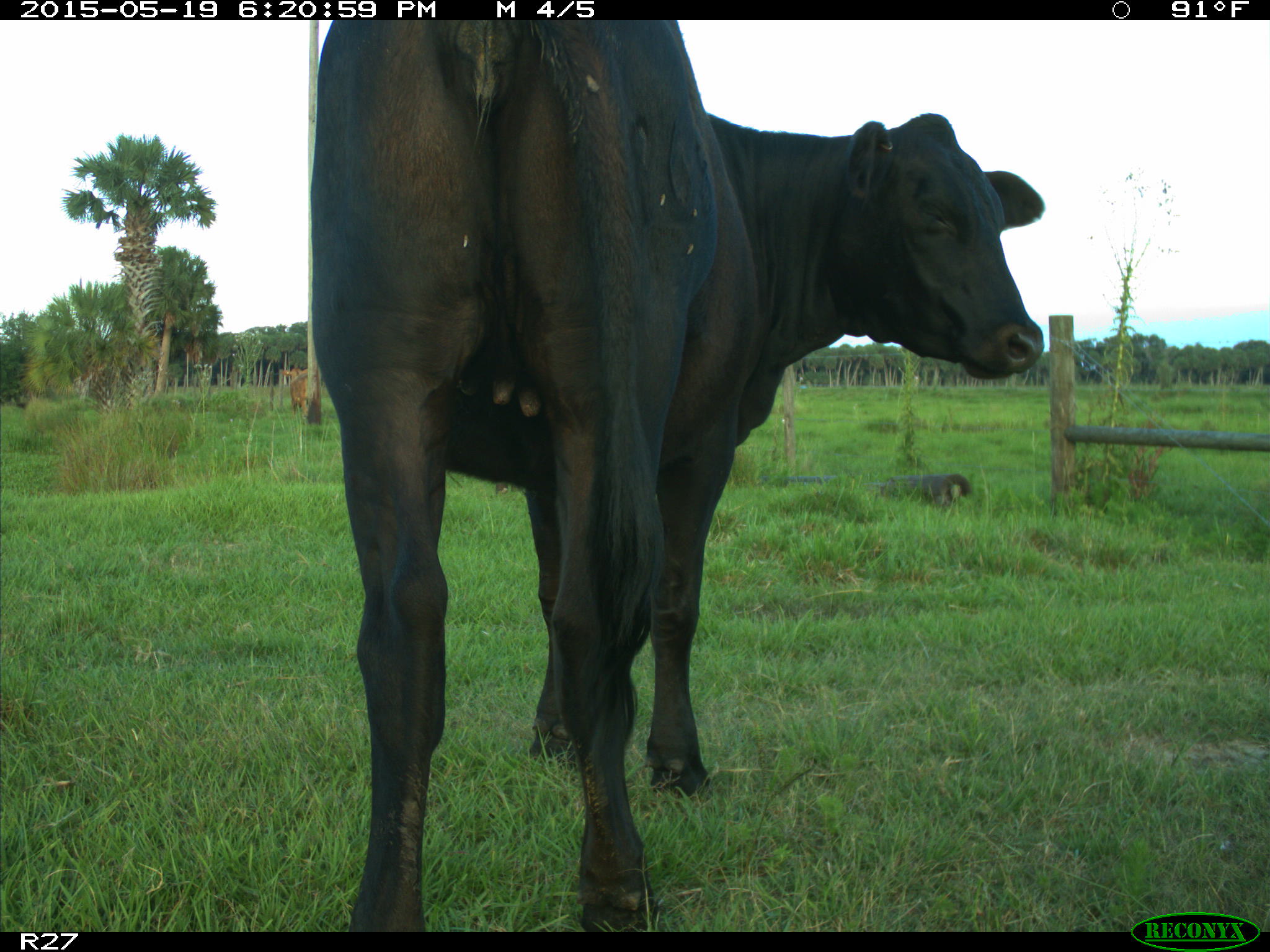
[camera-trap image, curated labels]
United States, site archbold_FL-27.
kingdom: Animalia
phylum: Chordata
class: Mammalia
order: Artiodactyla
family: Bovidae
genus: Bos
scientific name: Bos taurus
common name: domestic cow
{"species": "Bos taurus (domestic cow)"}